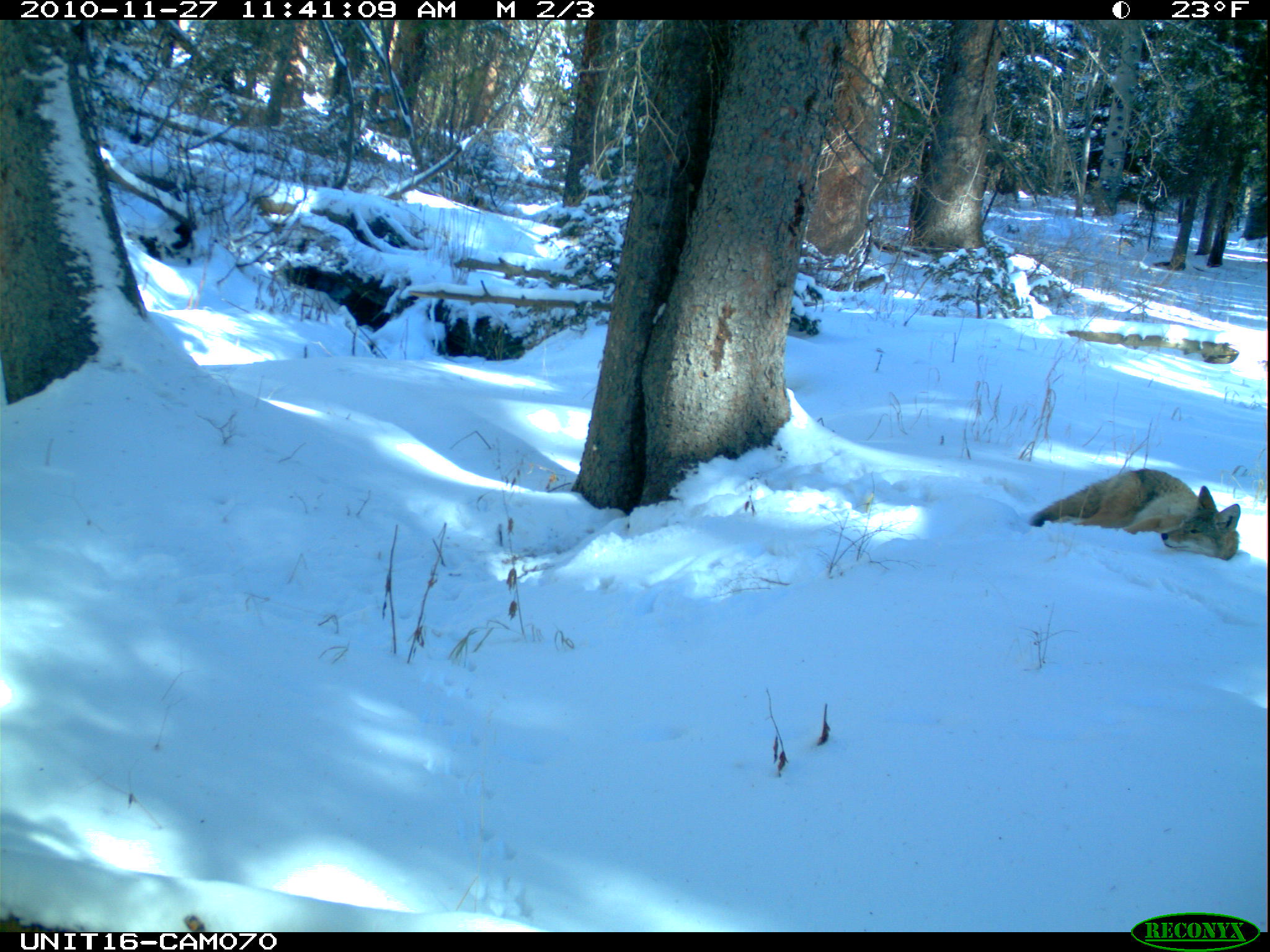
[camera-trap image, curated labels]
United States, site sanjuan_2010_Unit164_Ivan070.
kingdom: Animalia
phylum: Chordata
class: Mammalia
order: Carnivora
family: Canidae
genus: Canis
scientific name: Canis latrans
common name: coyote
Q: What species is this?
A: Canis latrans (coyote).